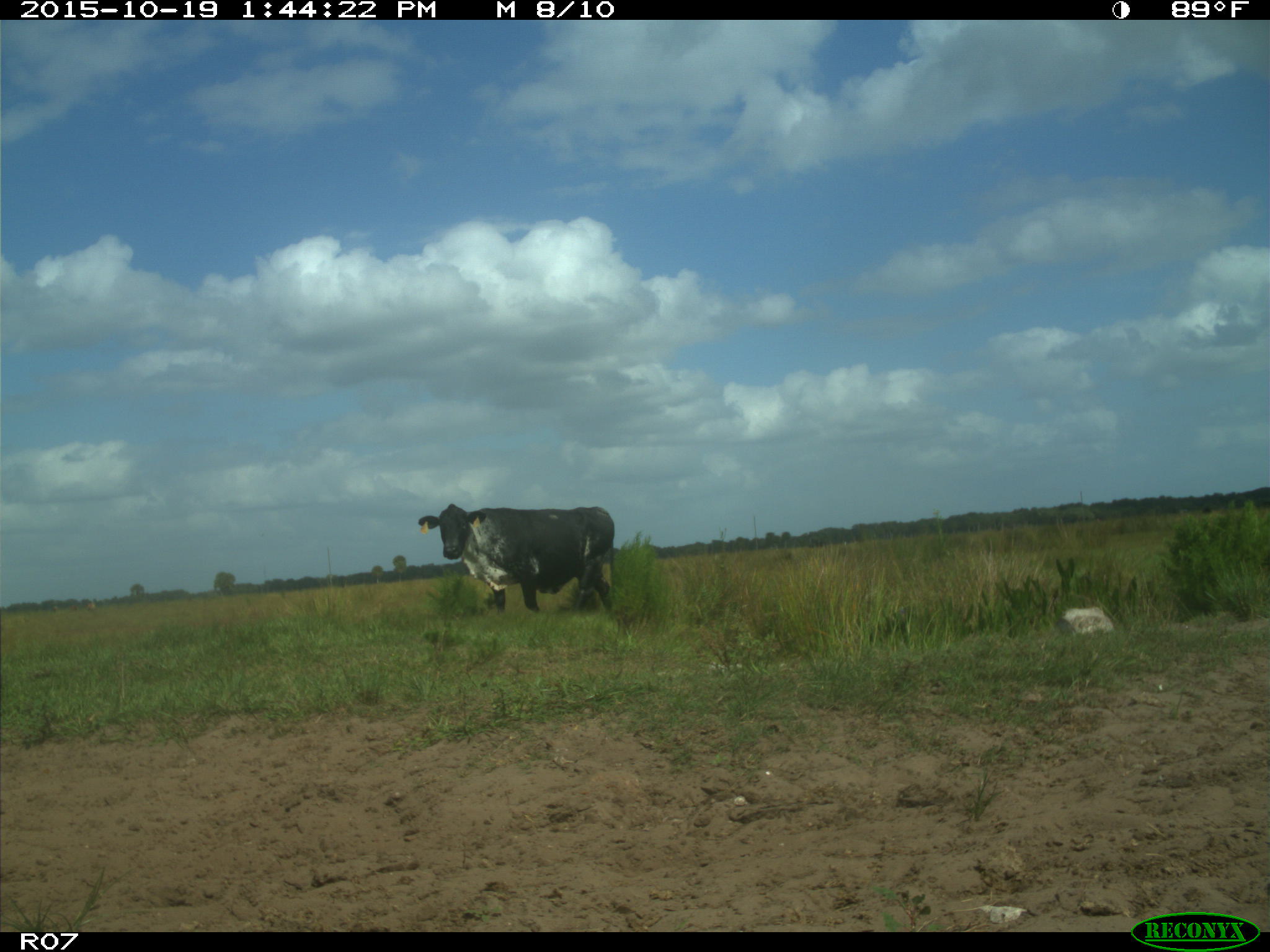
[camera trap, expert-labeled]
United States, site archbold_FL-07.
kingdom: Animalia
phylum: Chordata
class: Mammalia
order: Artiodactyla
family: Bovidae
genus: Bos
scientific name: Bos taurus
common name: domestic cow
Bos taurus (domestic cow).